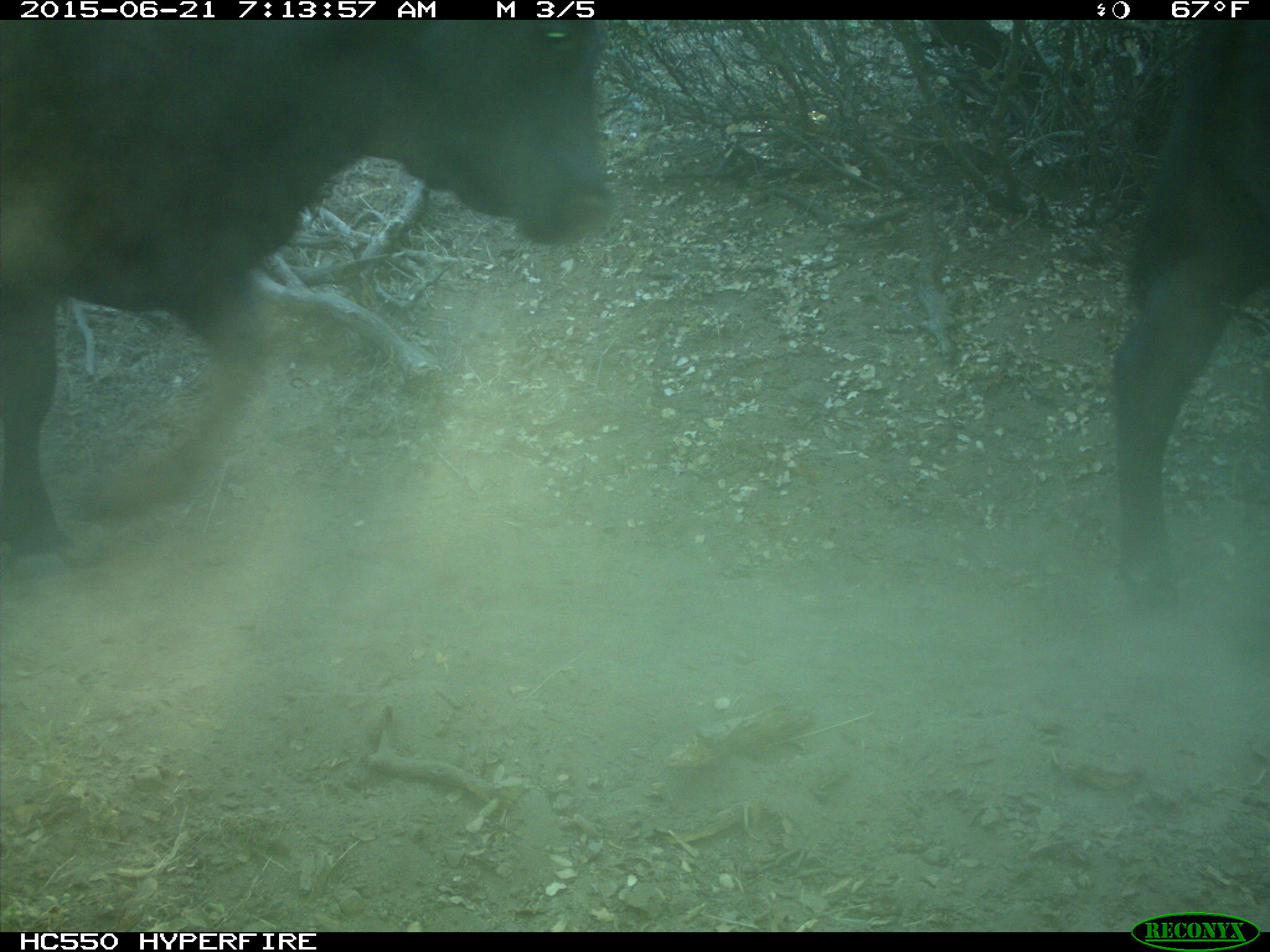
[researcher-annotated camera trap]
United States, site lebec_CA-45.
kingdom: Animalia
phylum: Chordata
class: Mammalia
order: Artiodactyla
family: Bovidae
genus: Bos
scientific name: Bos taurus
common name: domestic cow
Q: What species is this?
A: Bos taurus (domestic cow).